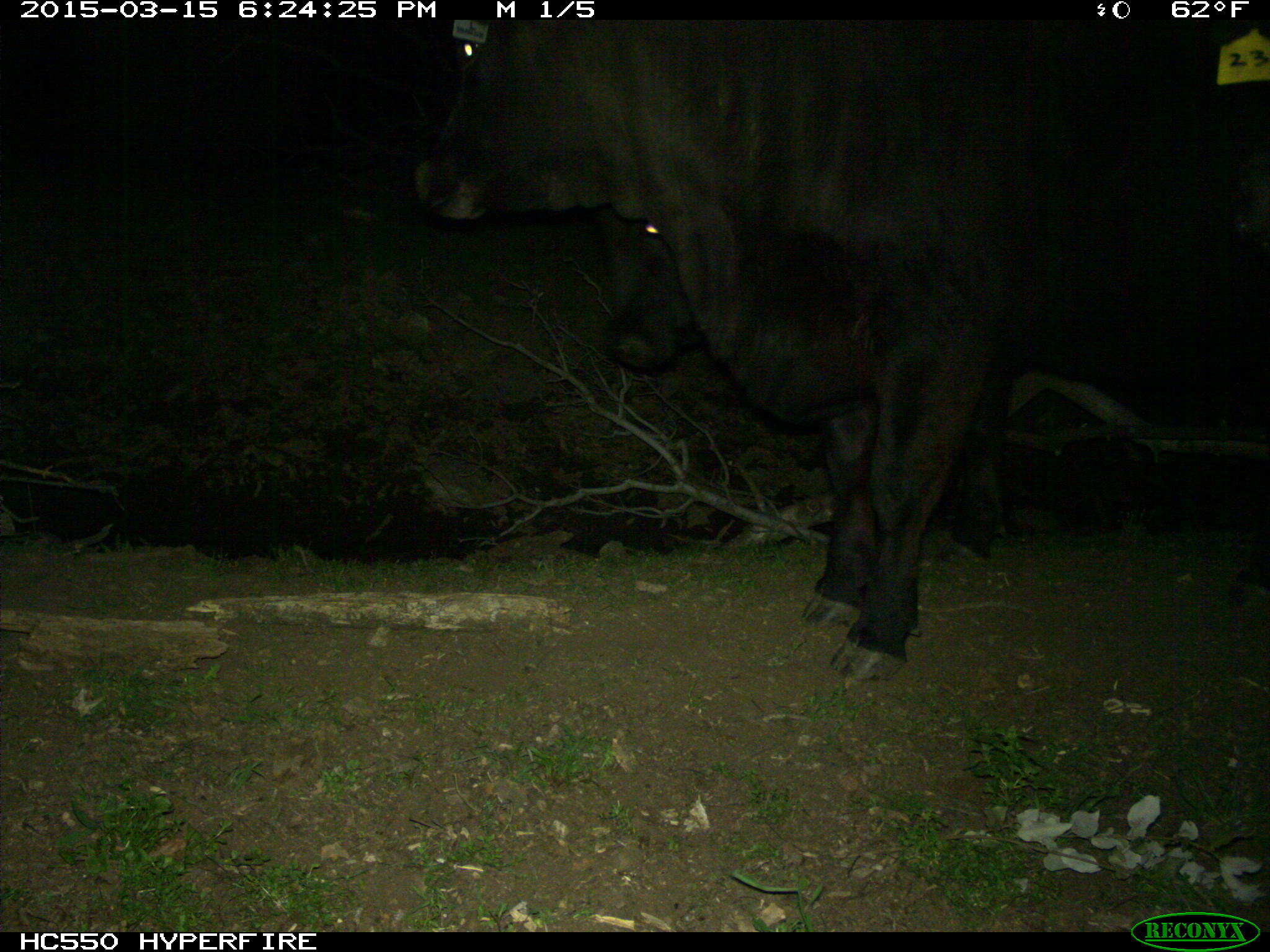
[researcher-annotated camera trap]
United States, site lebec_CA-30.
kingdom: Animalia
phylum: Chordata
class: Mammalia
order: Artiodactyla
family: Bovidae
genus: Bos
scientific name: Bos taurus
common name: domestic cow